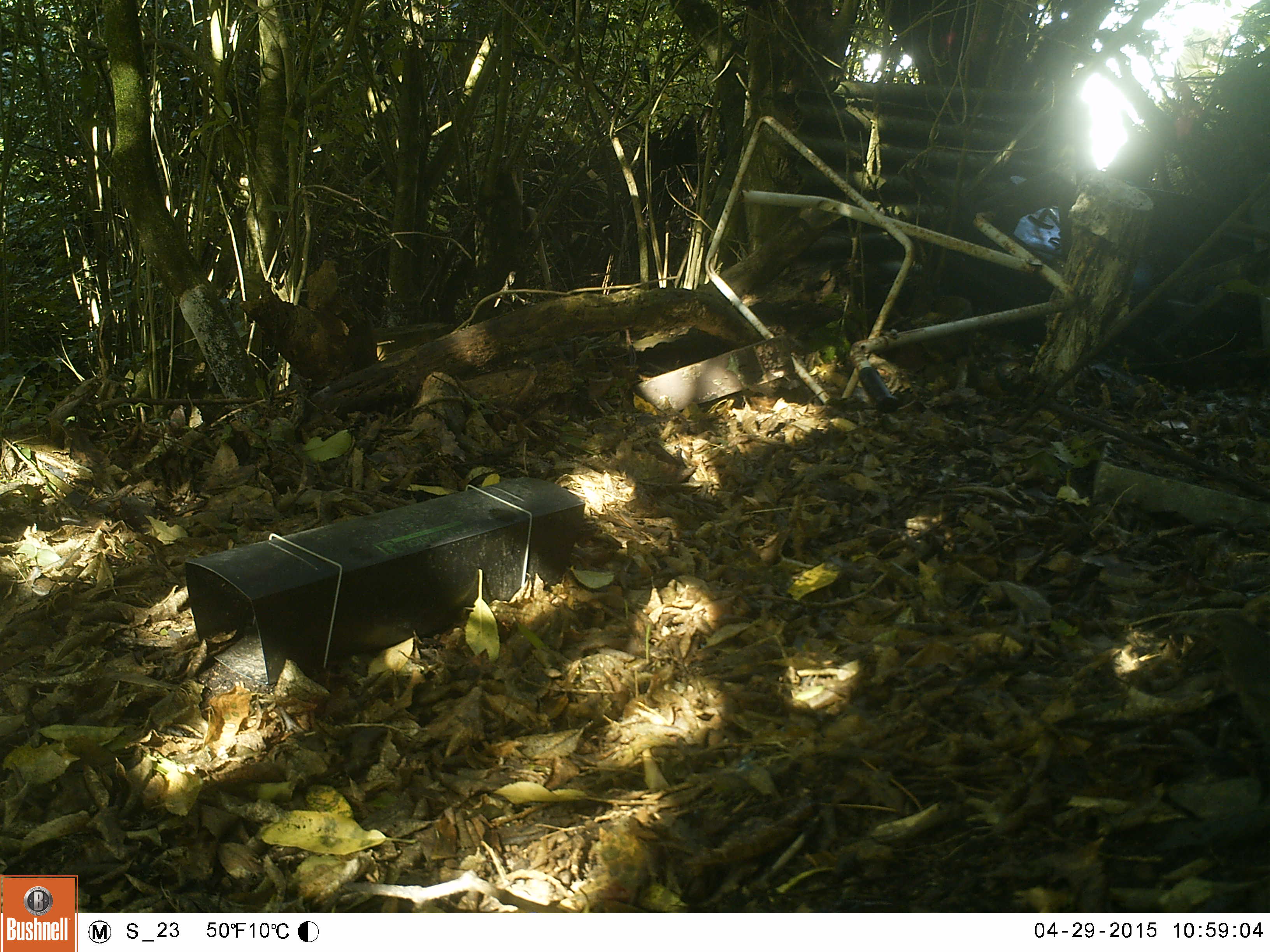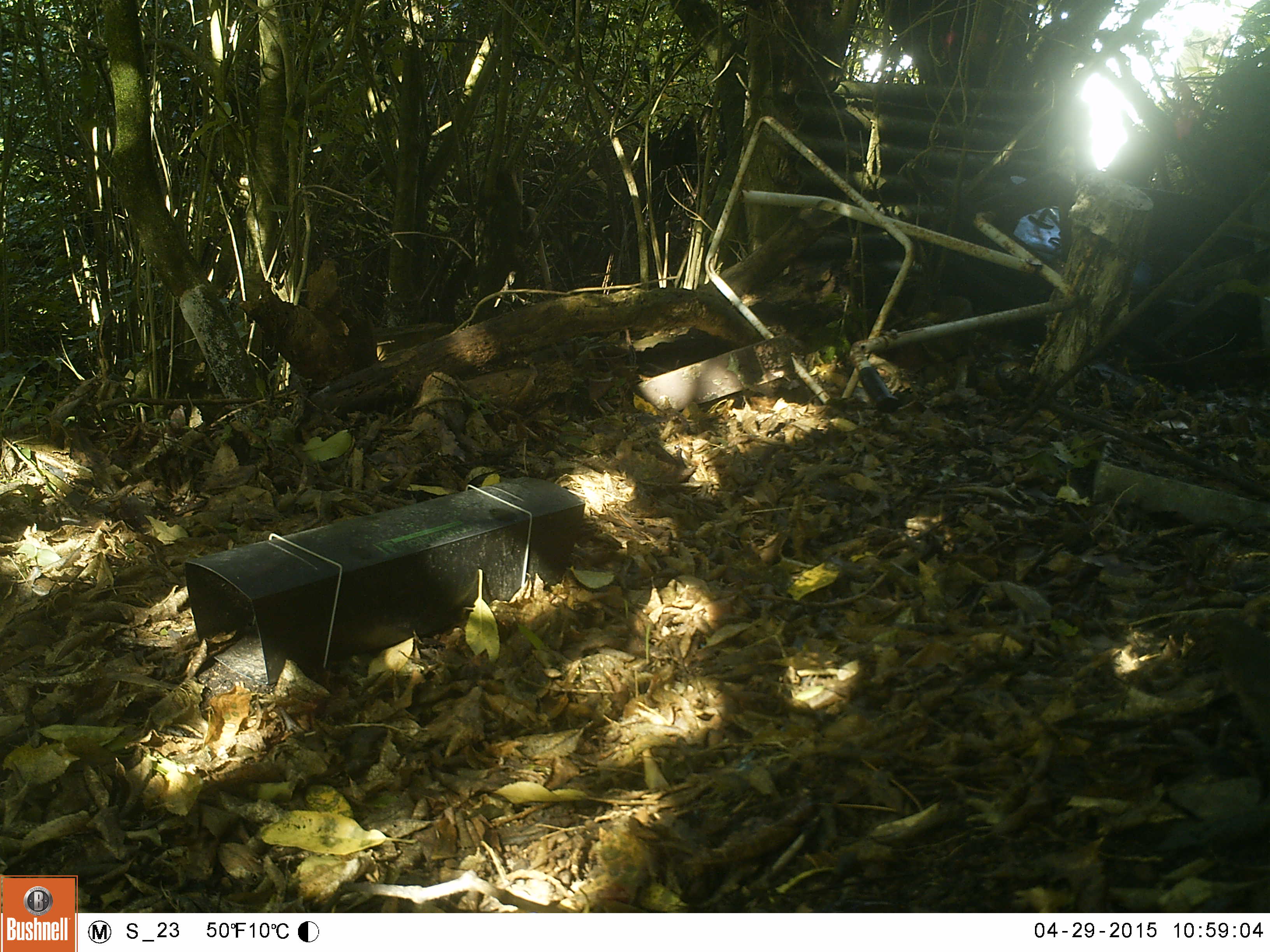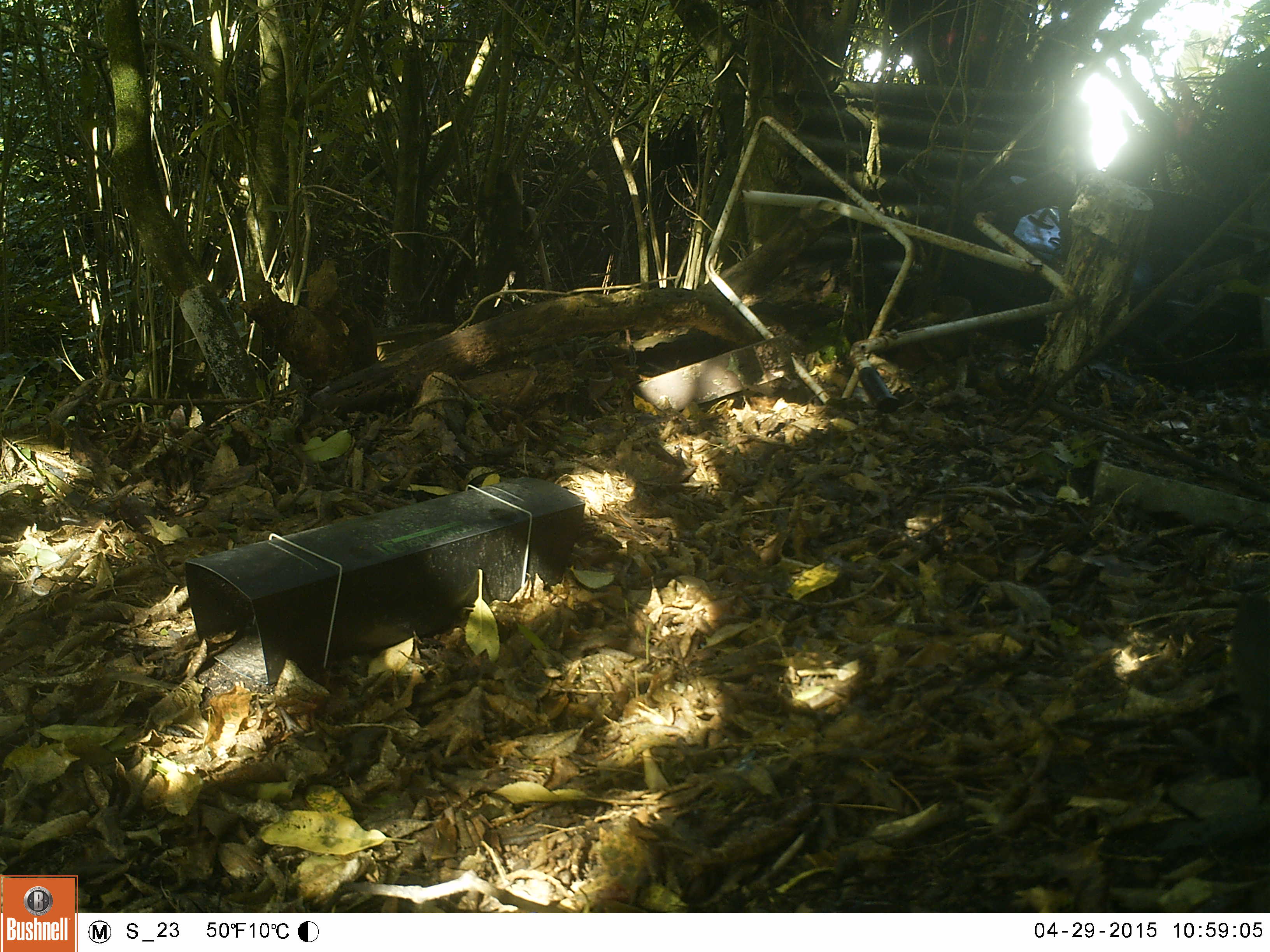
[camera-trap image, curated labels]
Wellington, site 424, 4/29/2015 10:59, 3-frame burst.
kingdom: Animalia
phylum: Chordata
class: Aves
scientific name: Aves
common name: bird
Bird (Aves).